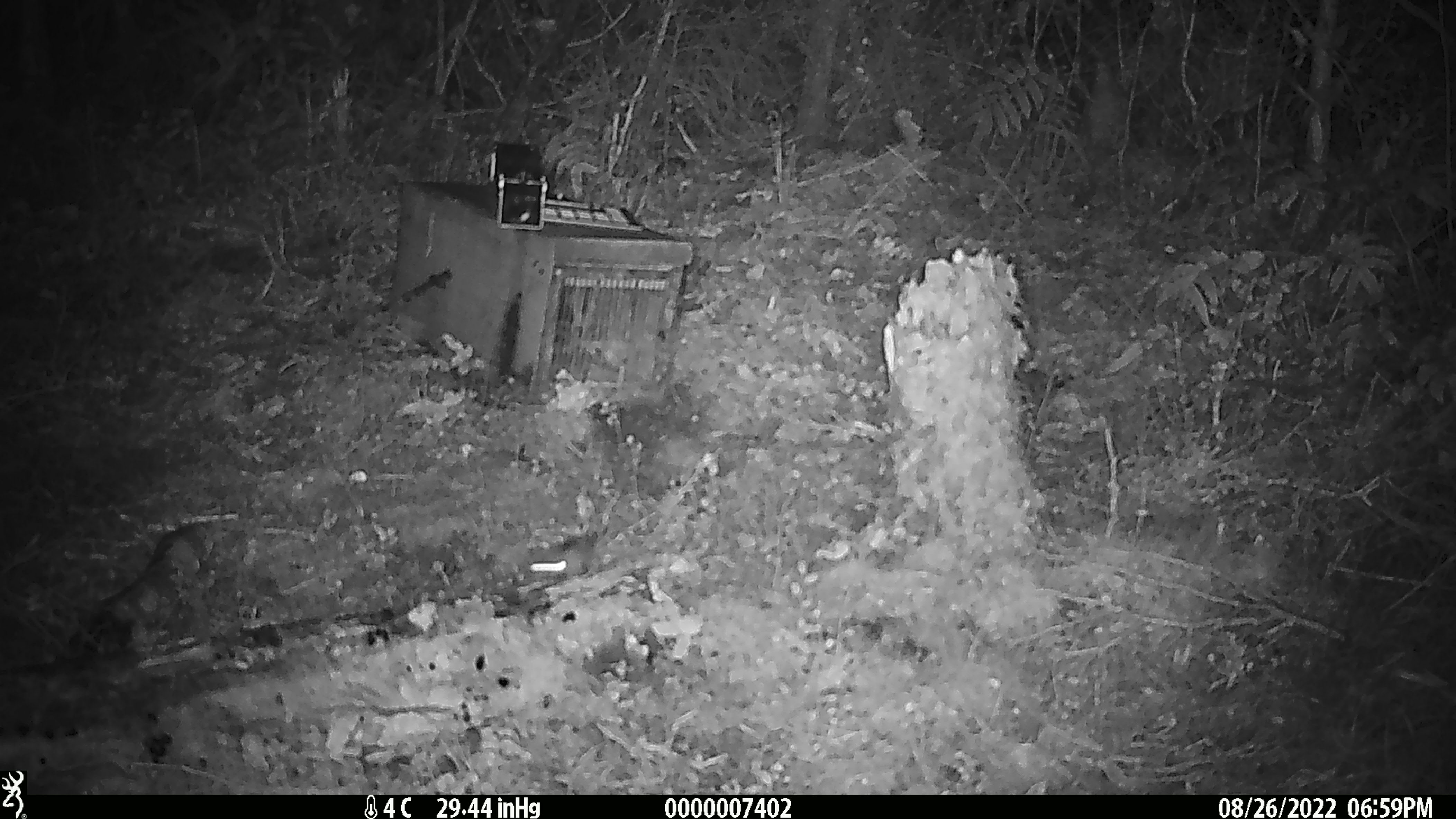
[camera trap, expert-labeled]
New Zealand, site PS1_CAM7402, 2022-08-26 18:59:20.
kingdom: Animalia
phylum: Chordata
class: Mammalia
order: Rodentia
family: Muridae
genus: Mus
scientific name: Mus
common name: mouse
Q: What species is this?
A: Mouse (Mus).